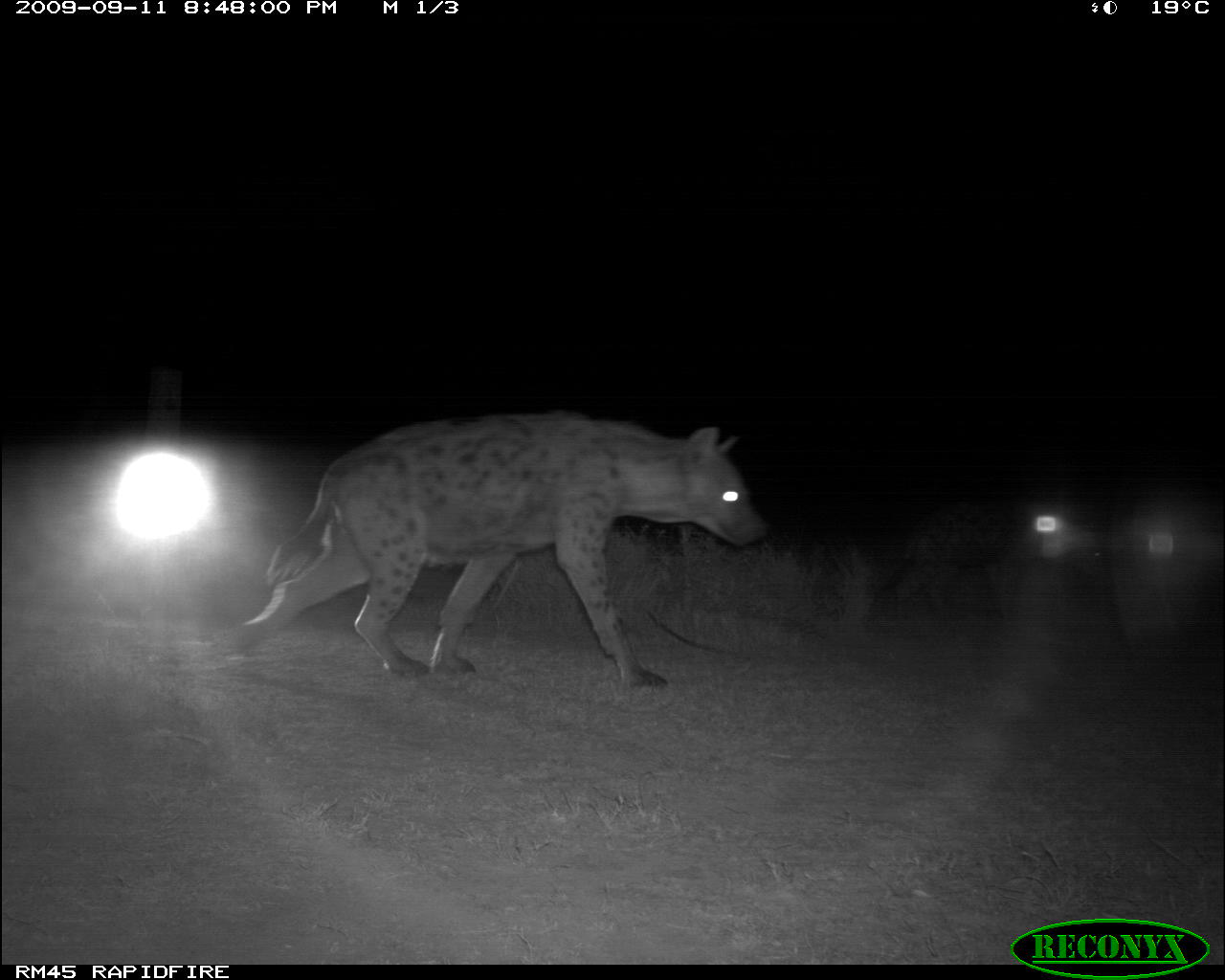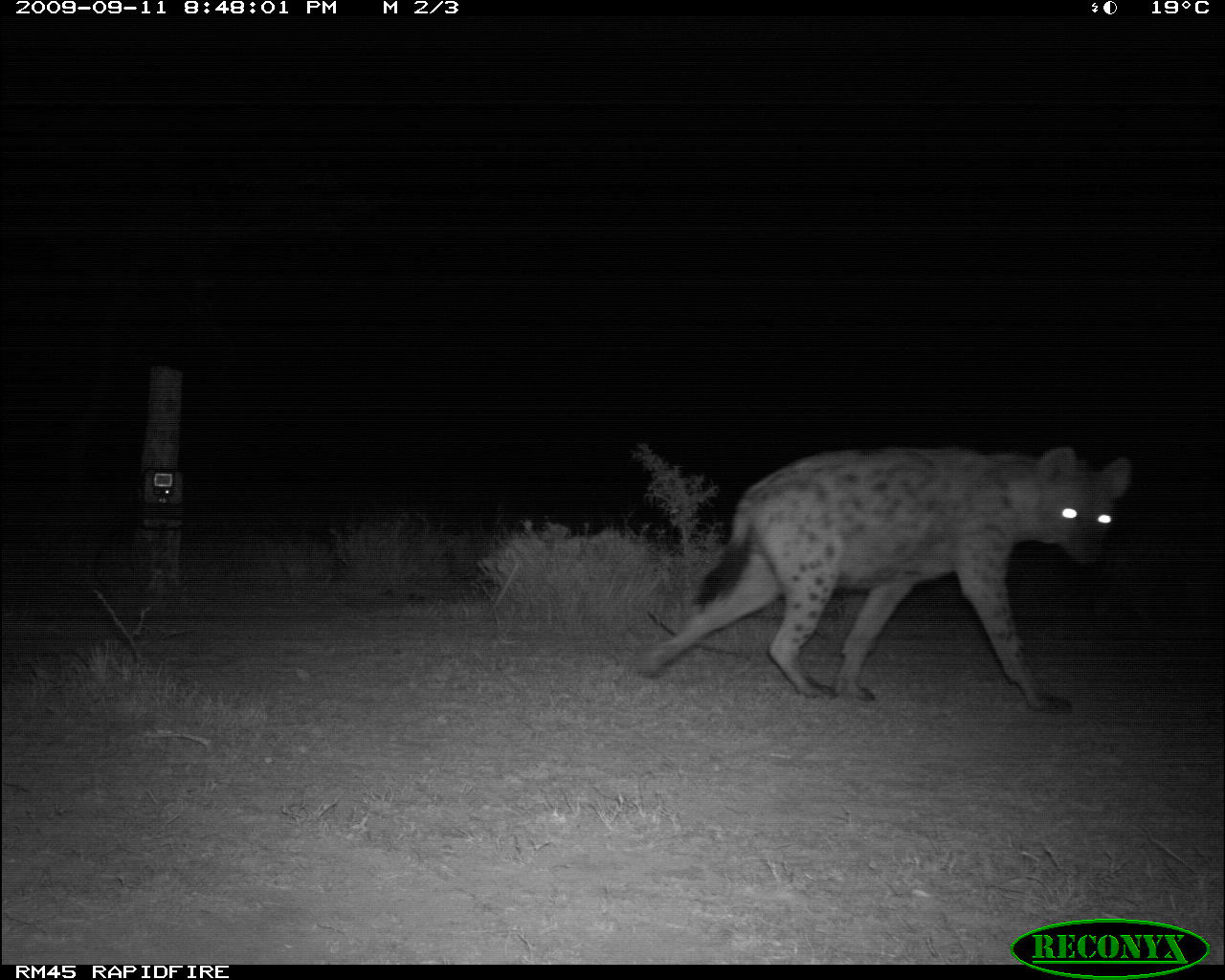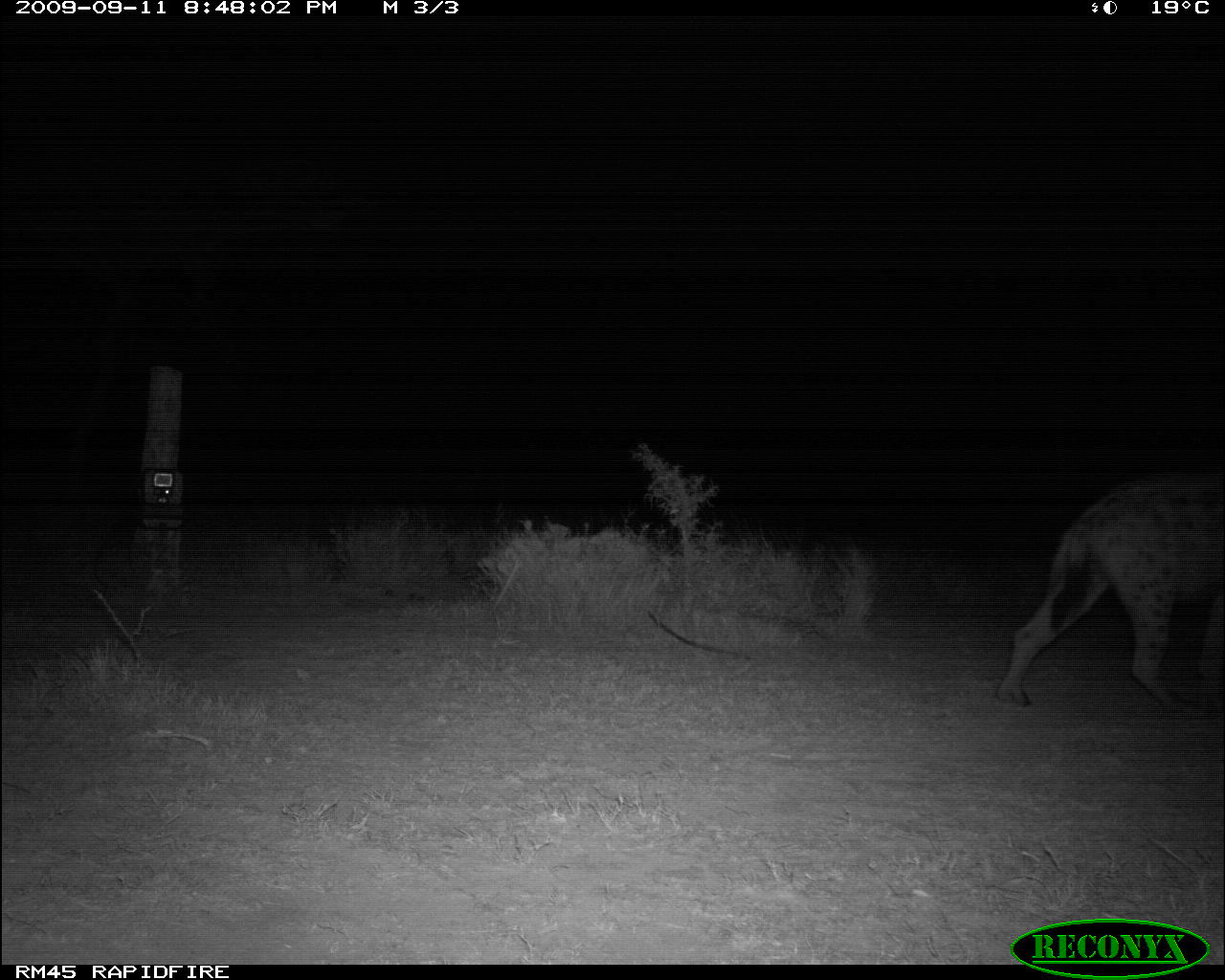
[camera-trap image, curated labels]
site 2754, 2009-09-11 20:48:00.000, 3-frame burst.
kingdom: Animalia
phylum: Chordata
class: Mammalia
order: Carnivora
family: Hyaenidae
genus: Crocuta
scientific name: Crocuta crocuta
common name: spotted hyena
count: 1